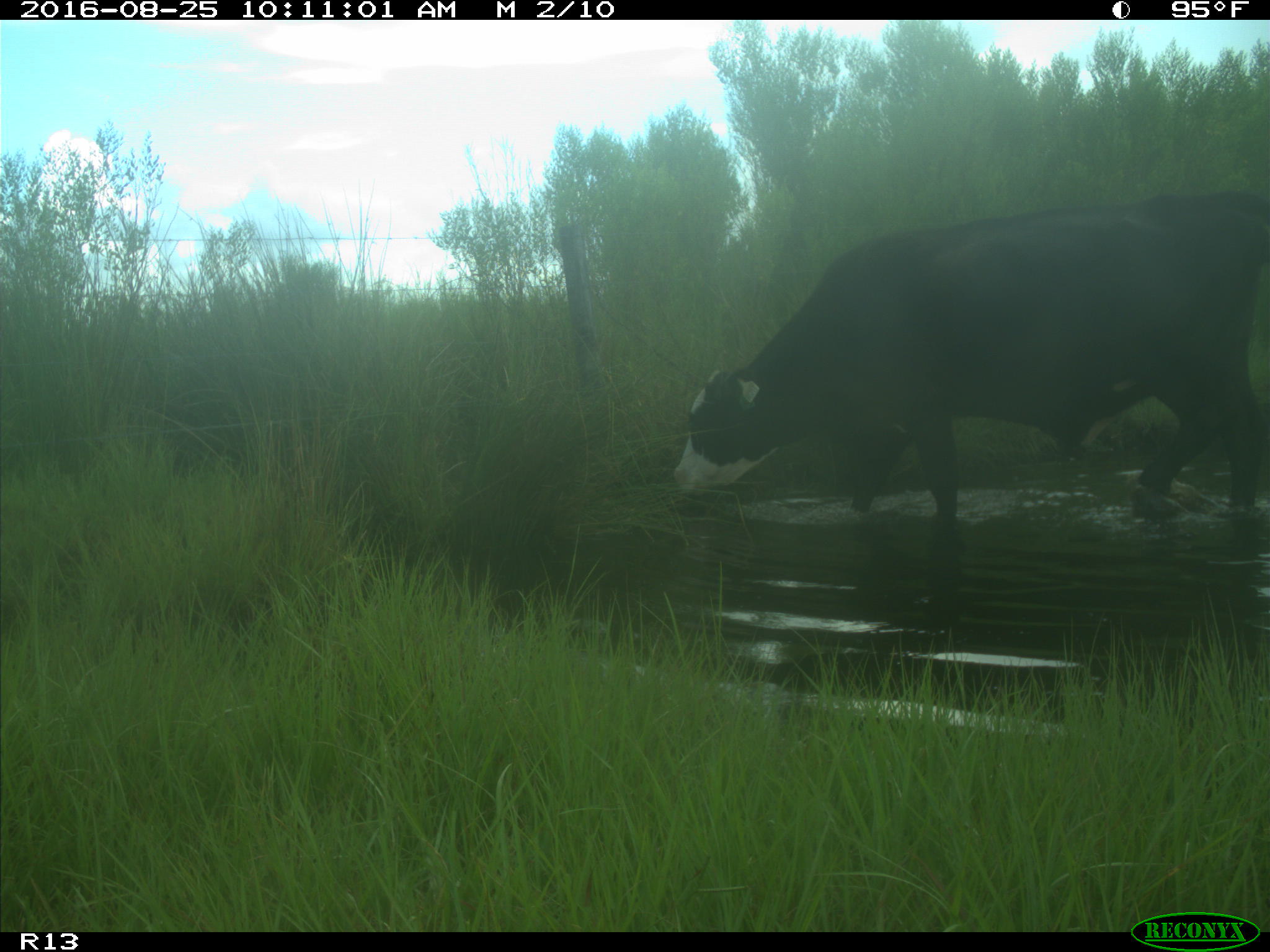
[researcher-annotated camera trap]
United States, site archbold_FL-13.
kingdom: Animalia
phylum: Chordata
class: Mammalia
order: Artiodactyla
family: Bovidae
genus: Bos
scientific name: Bos taurus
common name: domestic cow